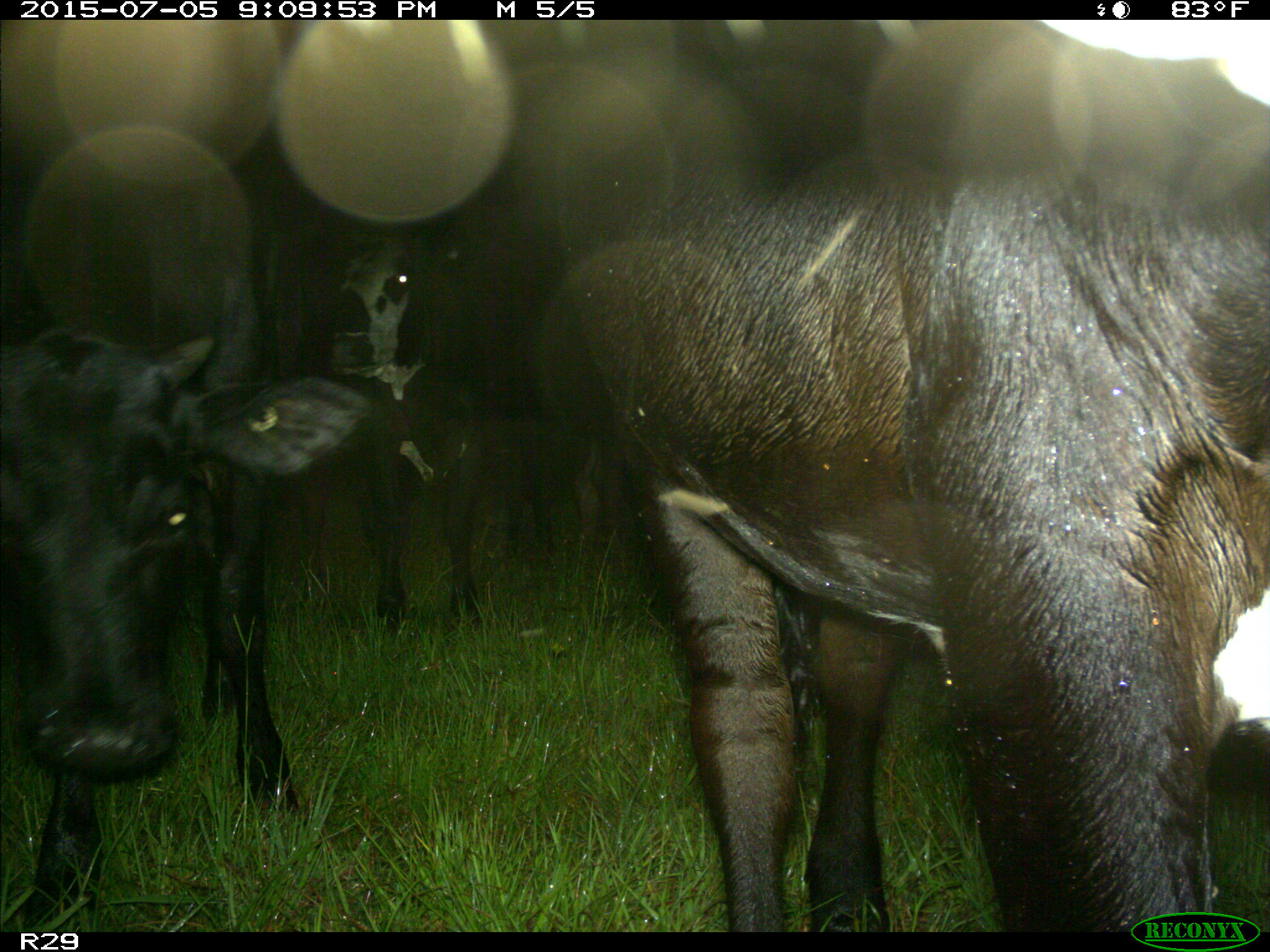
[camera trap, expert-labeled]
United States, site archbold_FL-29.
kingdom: Animalia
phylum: Chordata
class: Mammalia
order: Artiodactyla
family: Bovidae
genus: Bos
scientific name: Bos taurus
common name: domestic cow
Bos taurus (domestic cow).